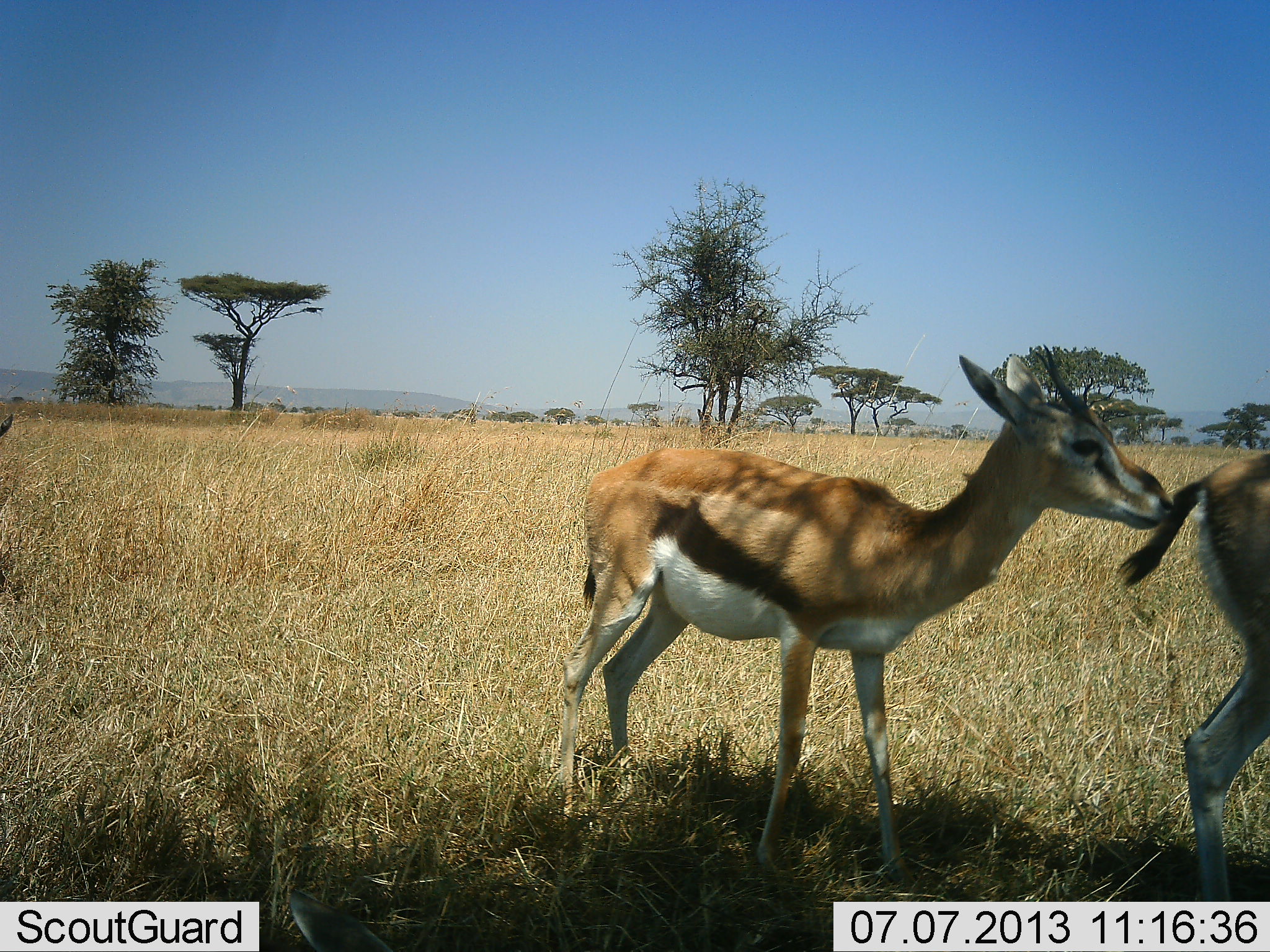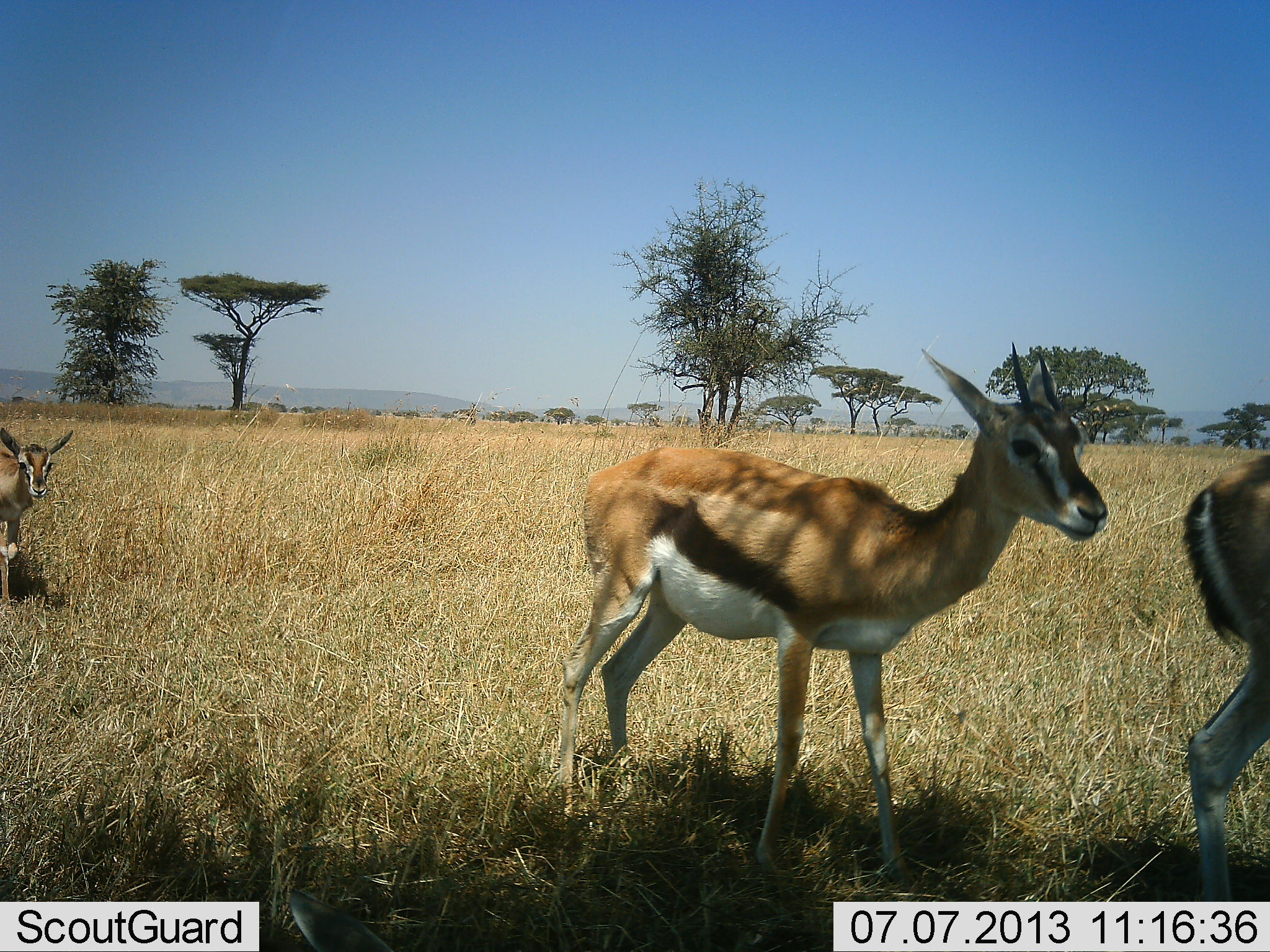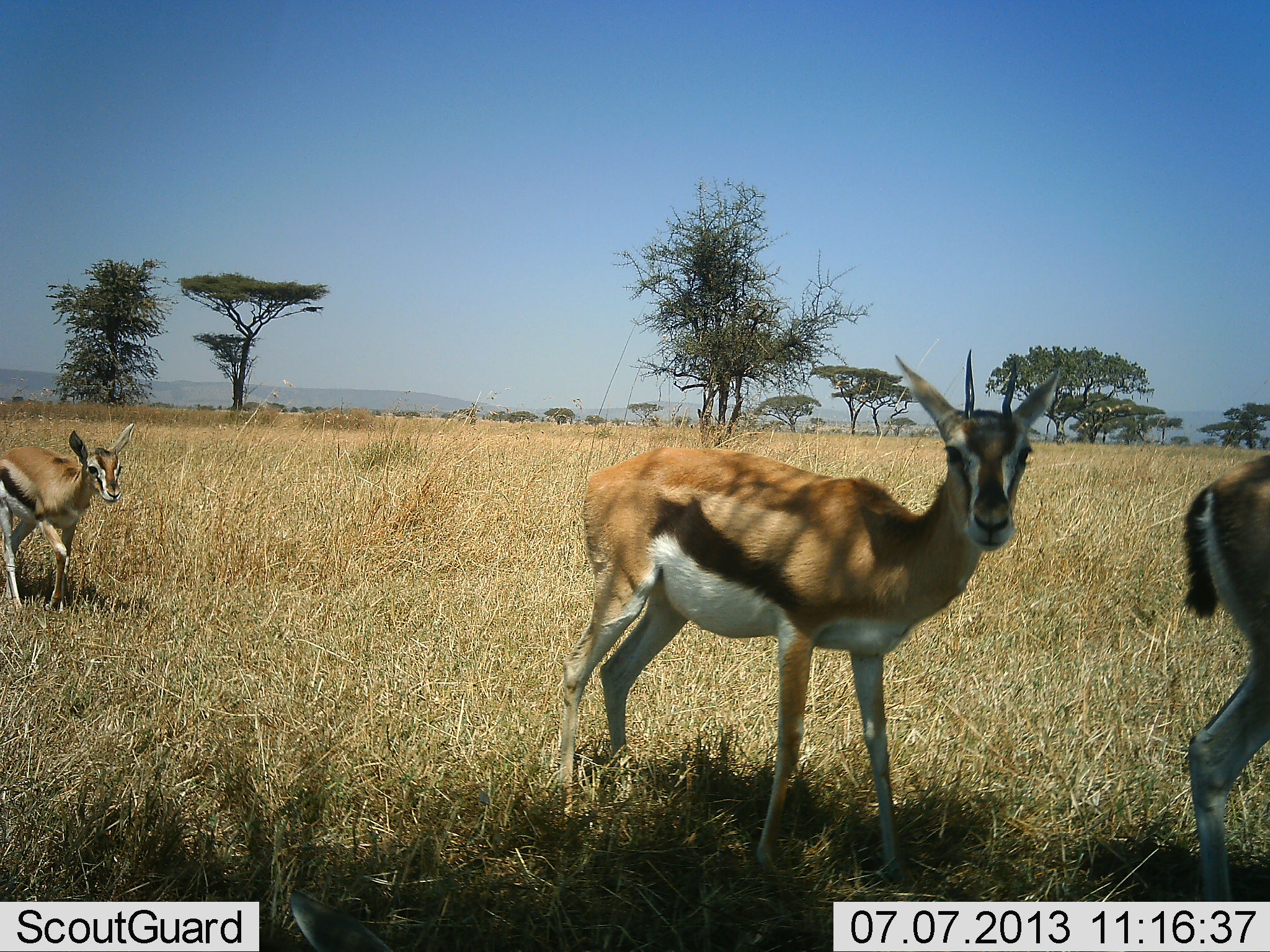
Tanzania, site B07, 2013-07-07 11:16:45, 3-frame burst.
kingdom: Animalia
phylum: Chordata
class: Mammalia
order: Artiodactyla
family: Bovidae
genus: Eudorcas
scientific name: Eudorcas thomsonii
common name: thomson's gazelle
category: gazellethomsons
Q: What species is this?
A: Gazellethomsons (thomson's gazelle) (Eudorcas thomsonii).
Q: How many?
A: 3.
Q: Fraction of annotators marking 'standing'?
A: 63%.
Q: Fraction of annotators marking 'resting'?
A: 0%.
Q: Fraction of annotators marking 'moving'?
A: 78%.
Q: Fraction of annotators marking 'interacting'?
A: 7%.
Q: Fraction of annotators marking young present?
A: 11%.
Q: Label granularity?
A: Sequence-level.